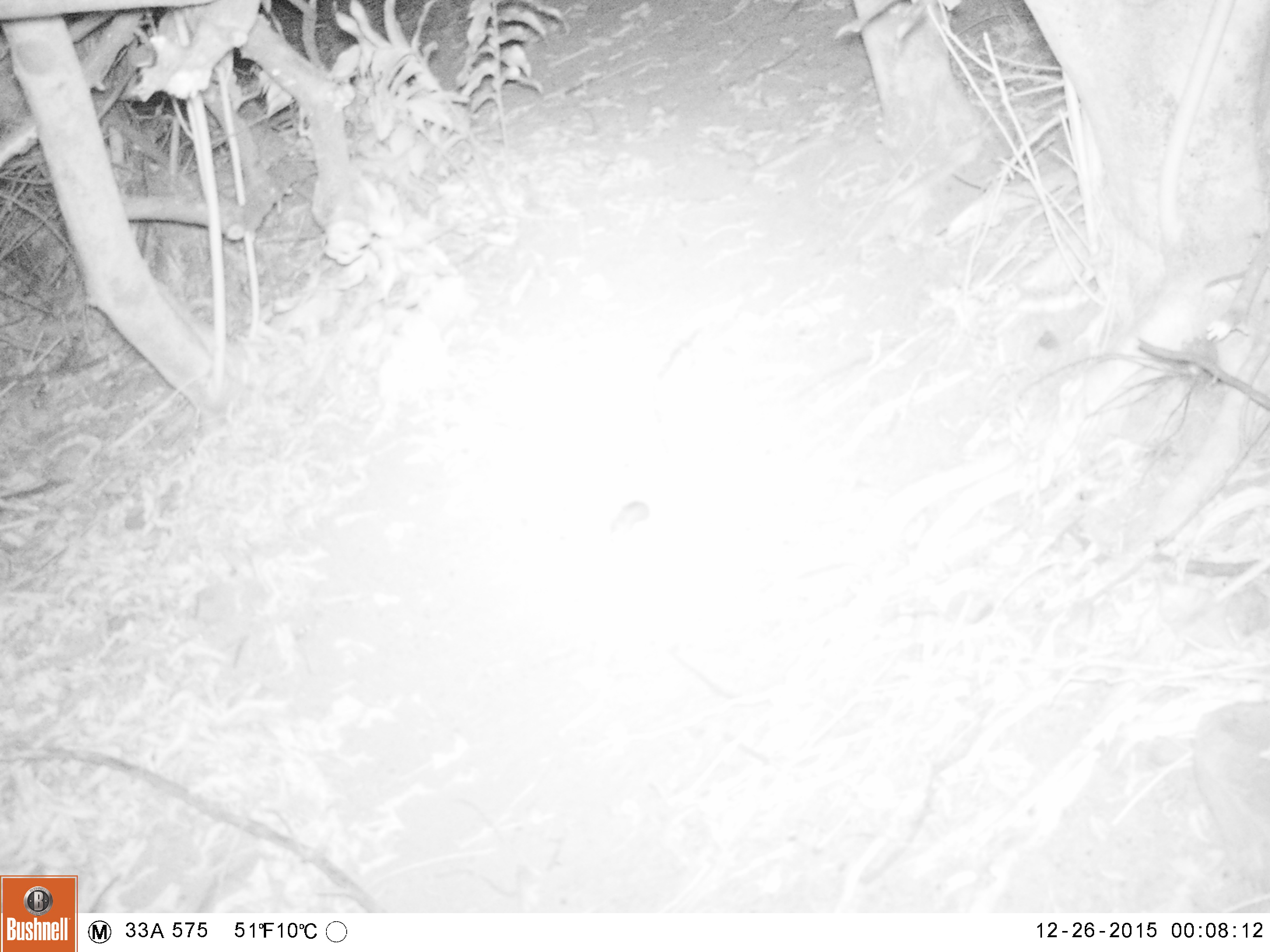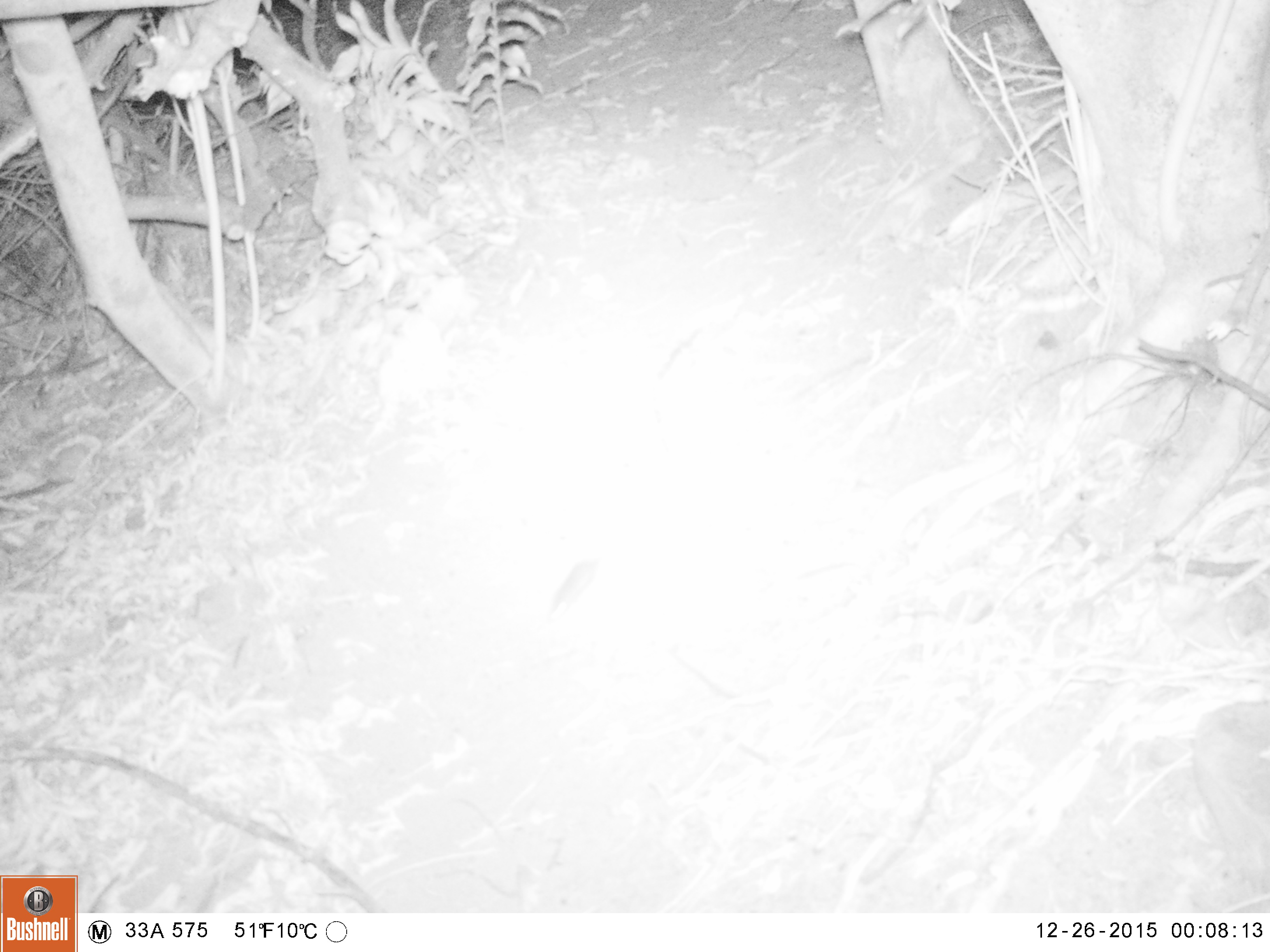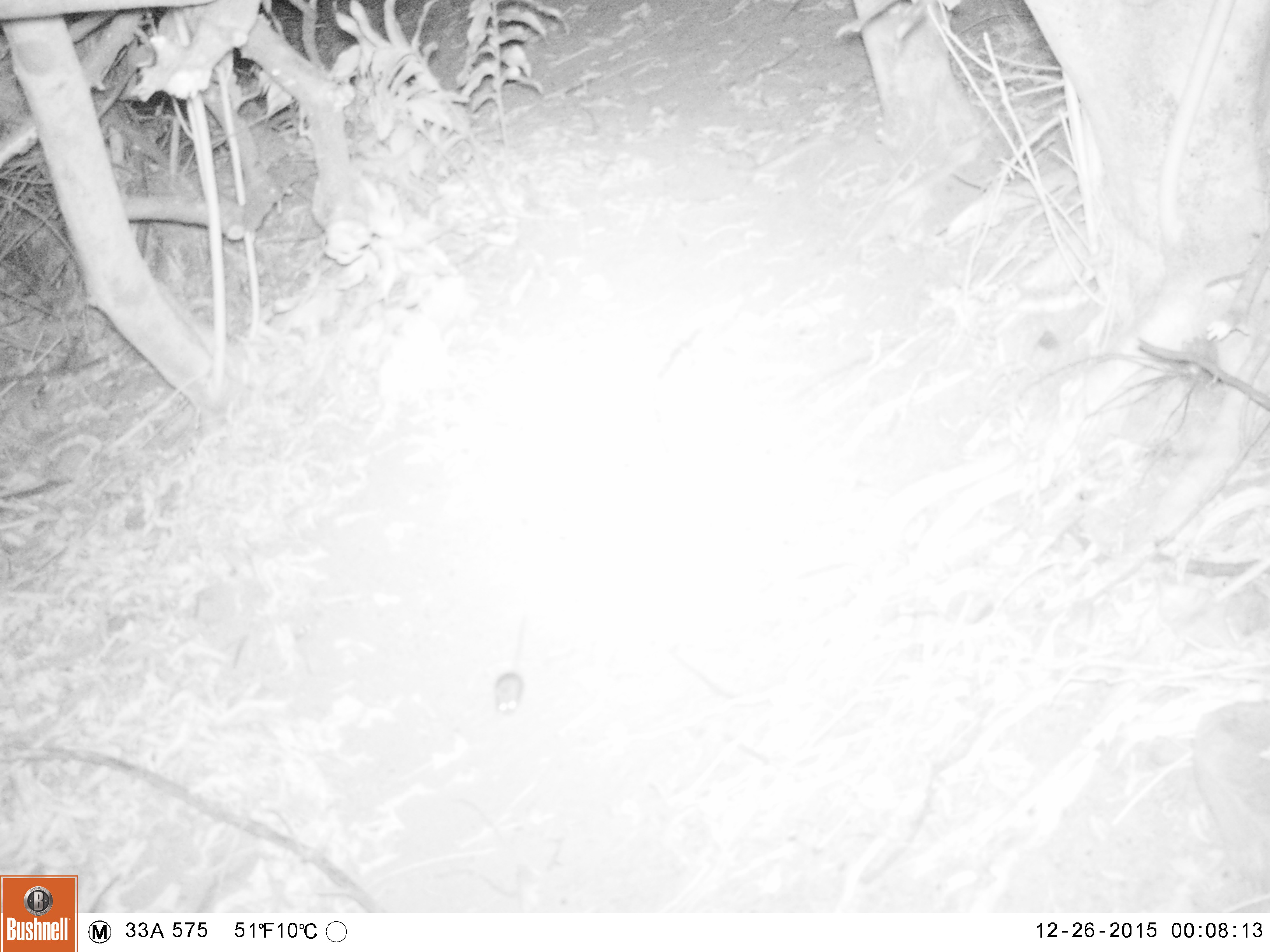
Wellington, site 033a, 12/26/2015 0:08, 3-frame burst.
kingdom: Animalia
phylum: Chordata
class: Mammalia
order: Rodentia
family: Muridae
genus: Mus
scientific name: Mus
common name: mouse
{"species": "mouse (Mus)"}